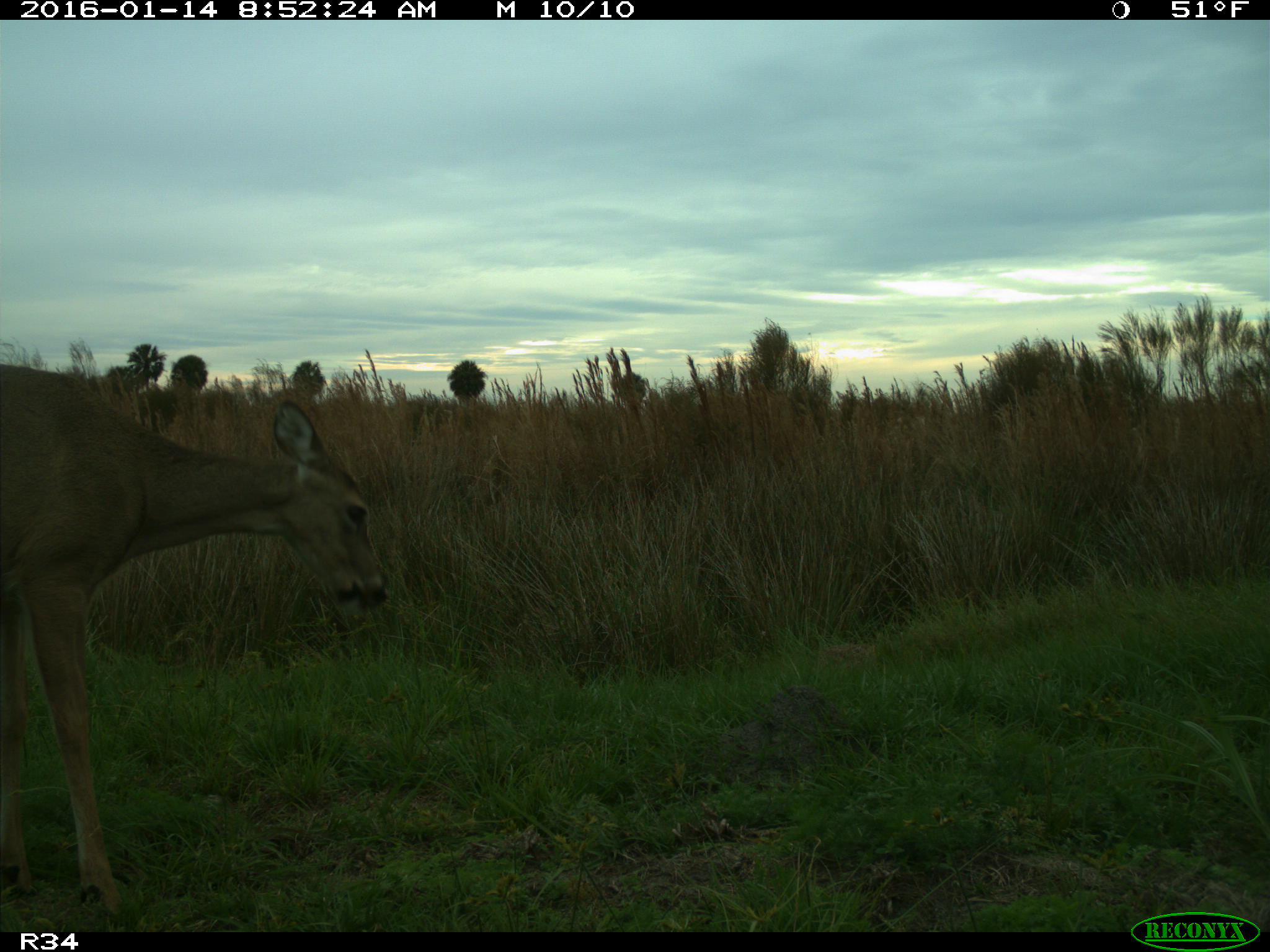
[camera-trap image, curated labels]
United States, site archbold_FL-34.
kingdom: Animalia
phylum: Chordata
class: Mammalia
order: Artiodactyla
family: Cervidae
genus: Odocoileus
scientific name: Odocoileus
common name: deer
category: unidentified deer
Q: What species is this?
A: Unidentified deer (deer) (Odocoileus).